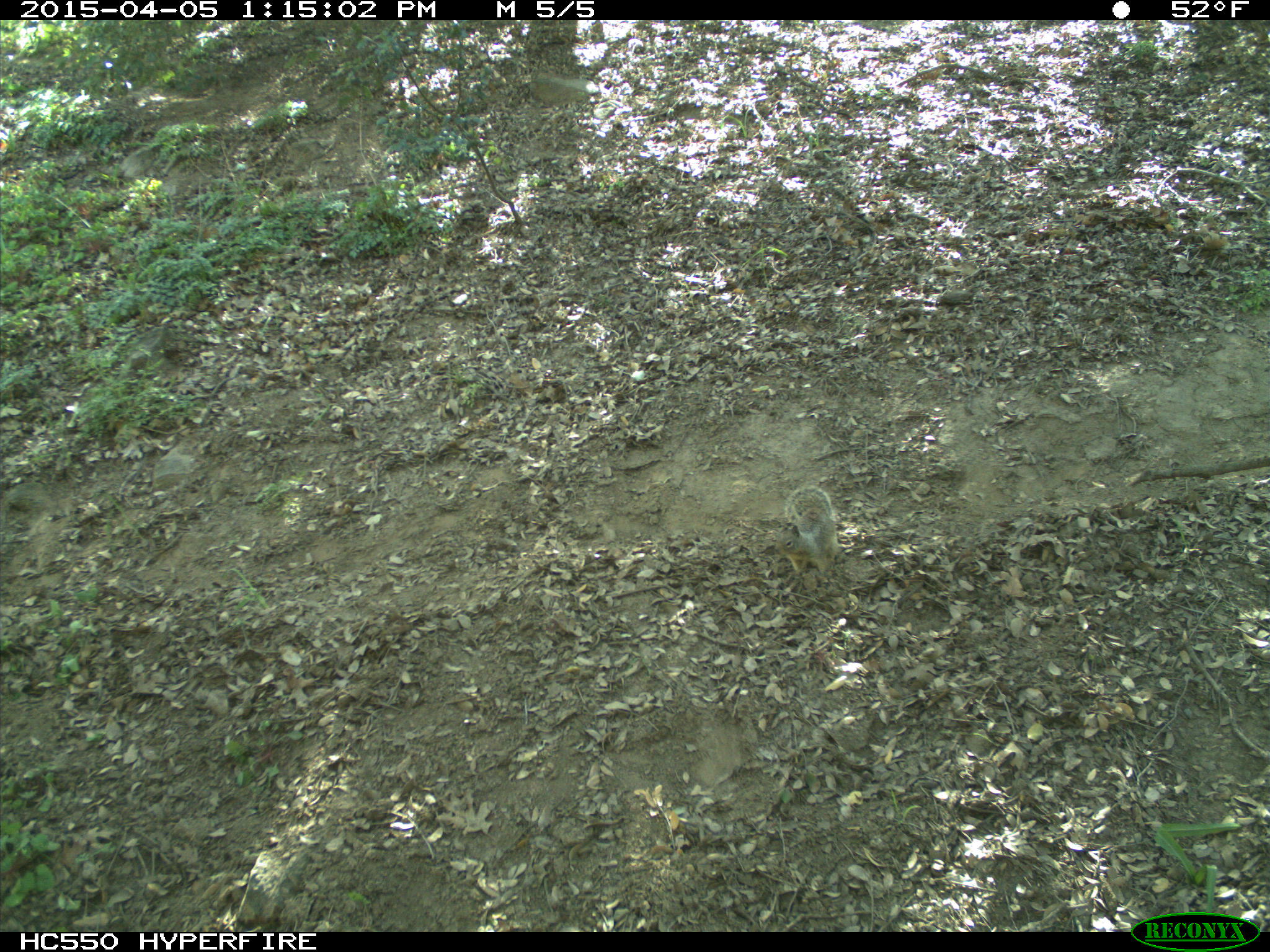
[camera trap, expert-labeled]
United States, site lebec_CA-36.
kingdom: Animalia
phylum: Chordata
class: Mammalia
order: Rodentia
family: Sciuridae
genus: Otospermophilus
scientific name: Otospermophilus beecheyi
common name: california ground squirrel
Otospermophilus beecheyi (california ground squirrel).